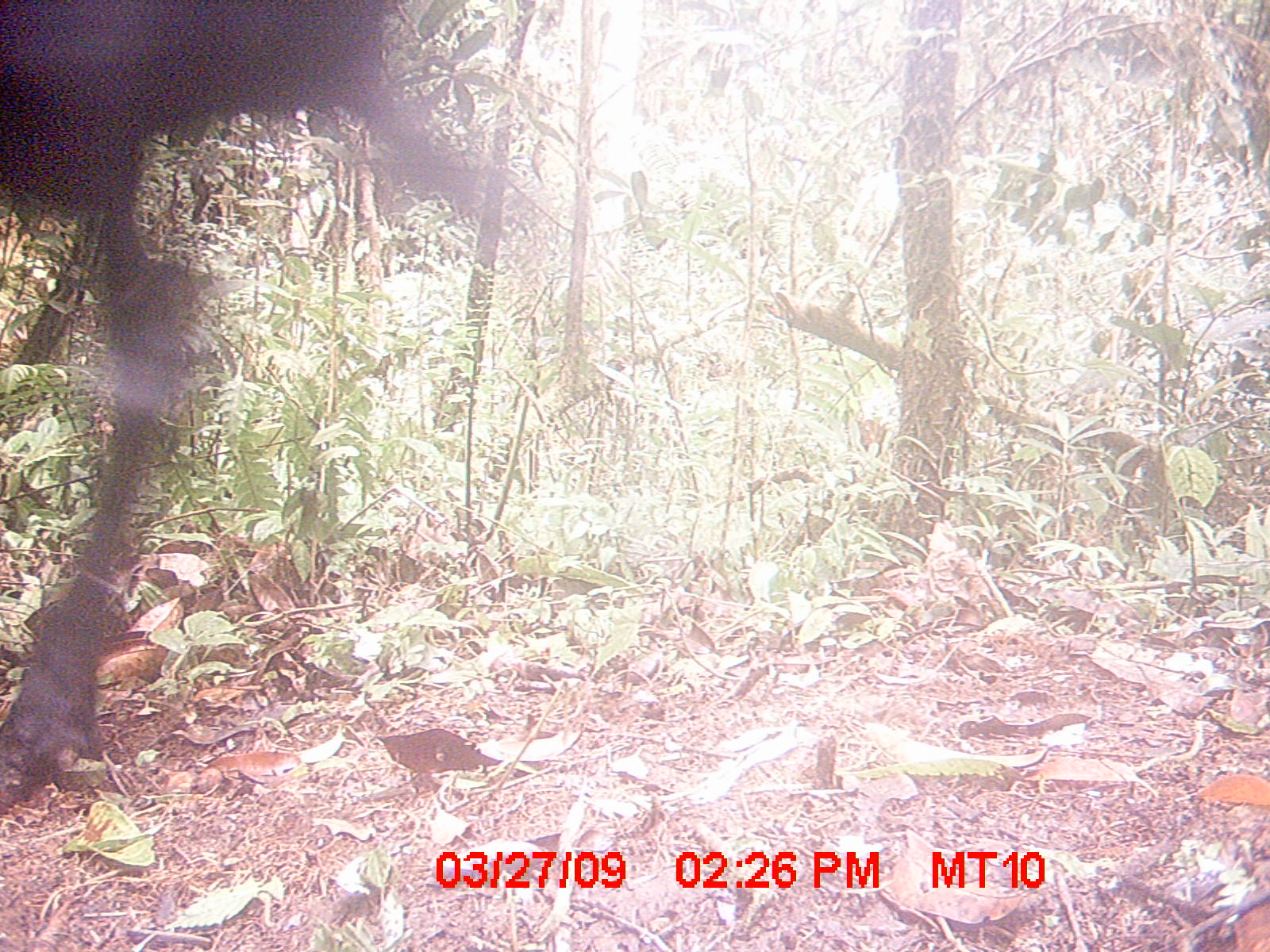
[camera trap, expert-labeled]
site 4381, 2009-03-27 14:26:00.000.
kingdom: Animalia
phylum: Chordata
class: Mammalia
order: Artiodactyla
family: Bovidae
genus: Bos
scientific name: Bos taurus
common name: domestic cattle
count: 1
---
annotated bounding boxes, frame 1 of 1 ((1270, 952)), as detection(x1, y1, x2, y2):
bos taurus: detection(0, 0, 490, 807)